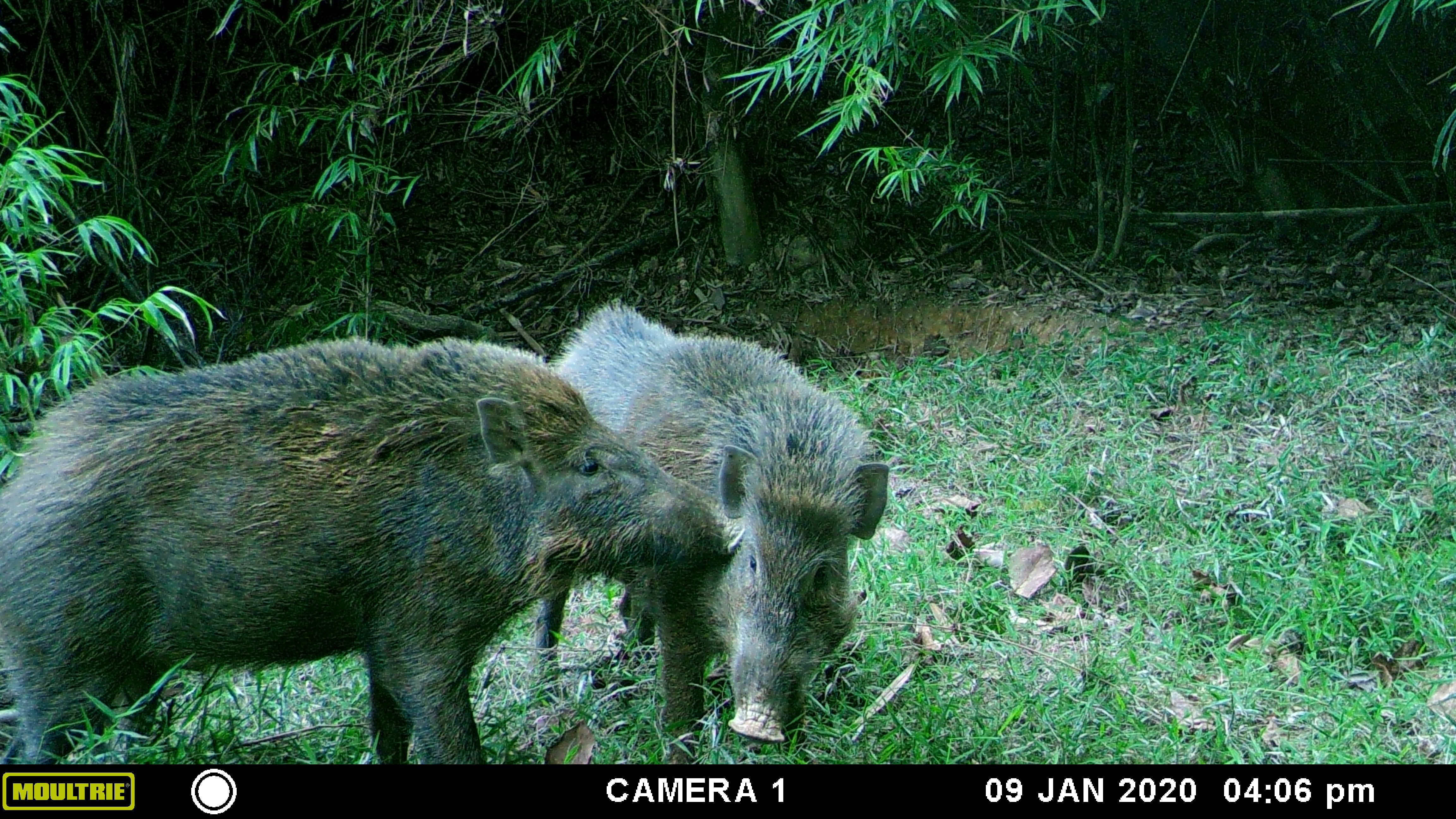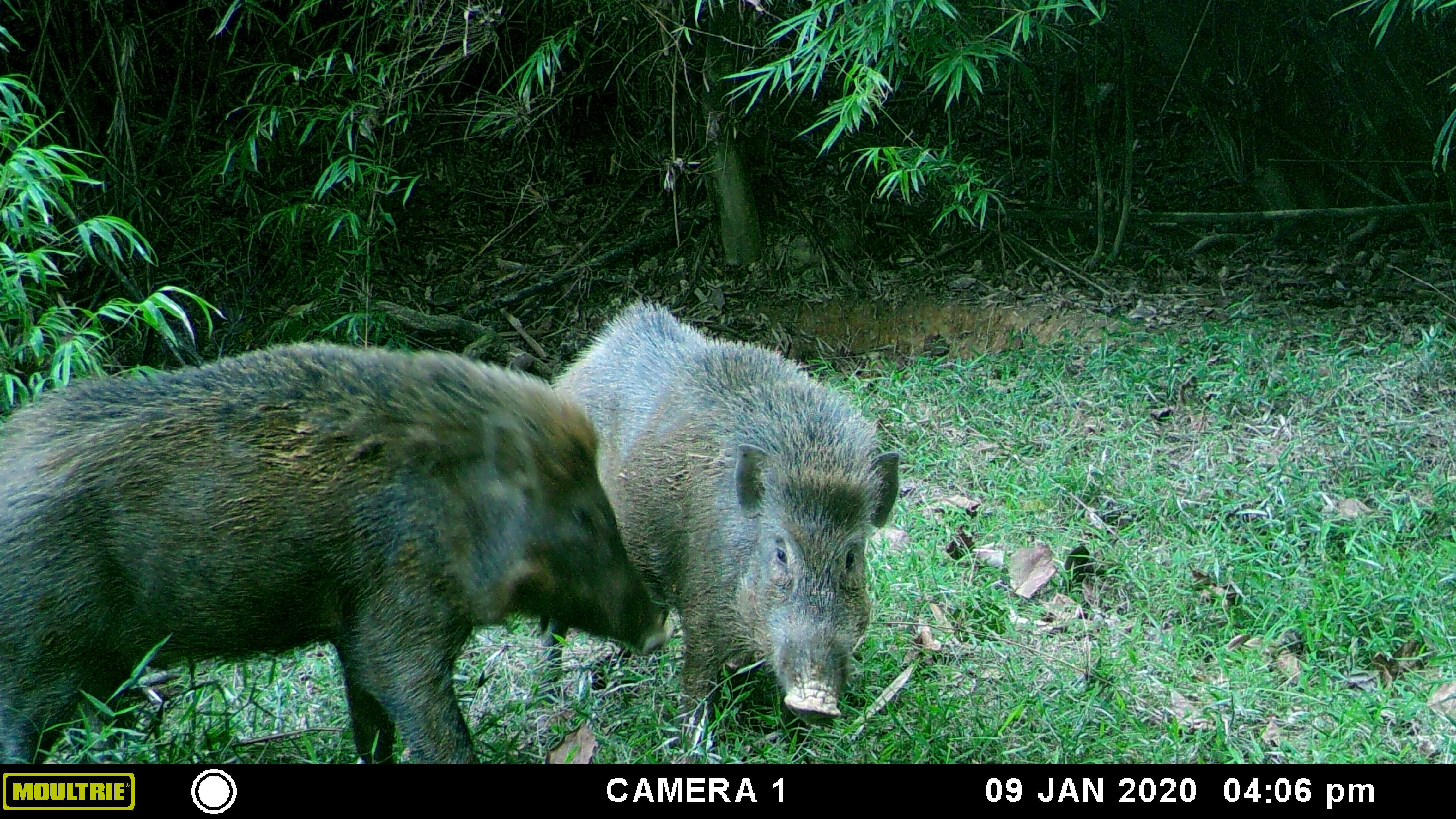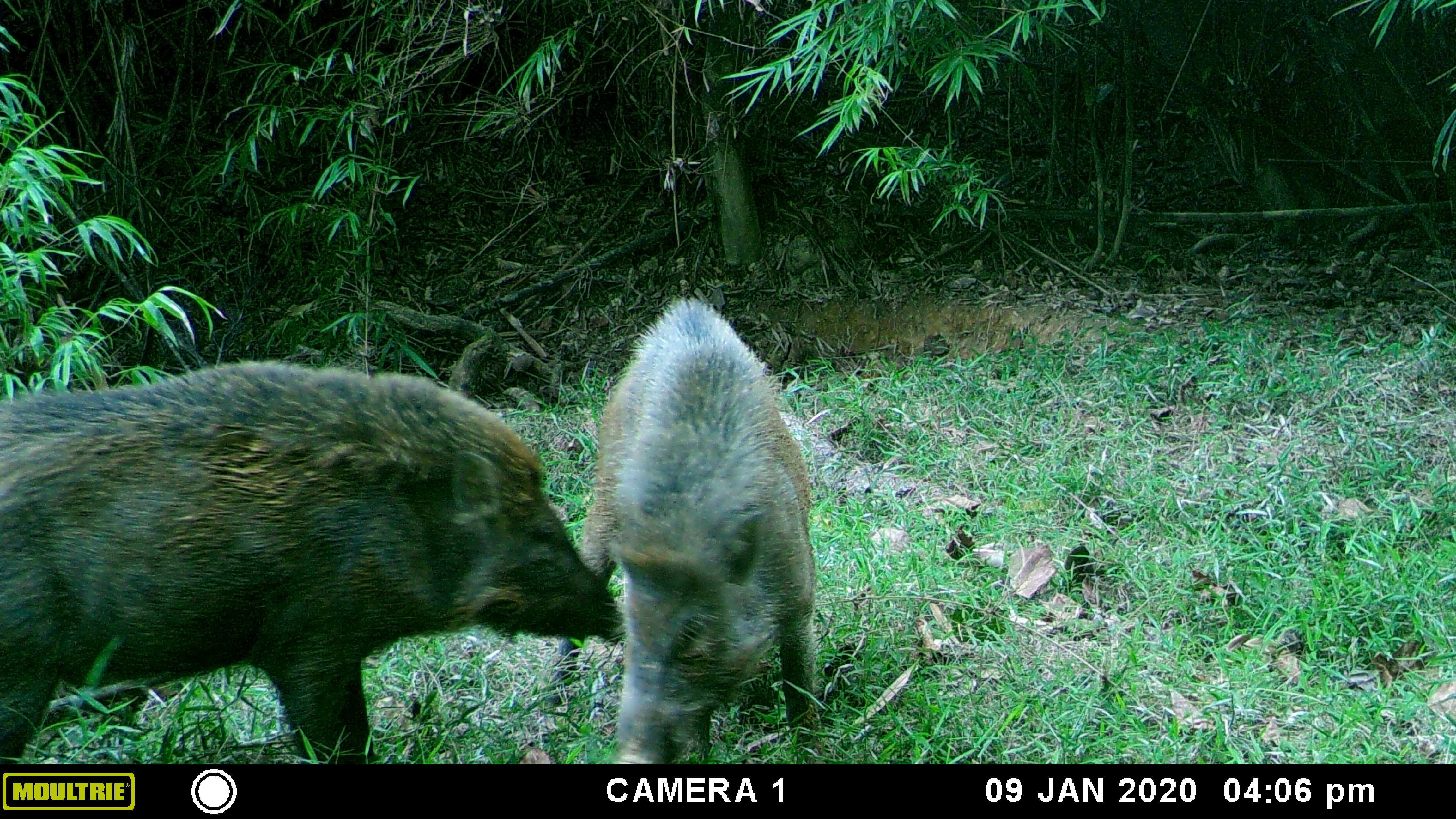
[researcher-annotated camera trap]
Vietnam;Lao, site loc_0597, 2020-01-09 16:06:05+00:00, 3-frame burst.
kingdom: Animalia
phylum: Chordata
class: Mammalia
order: Artiodactyla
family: Suidae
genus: Sus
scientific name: Sus scrofa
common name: eurasian wild pig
Eurasian wild pig (Sus scrofa). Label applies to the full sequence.